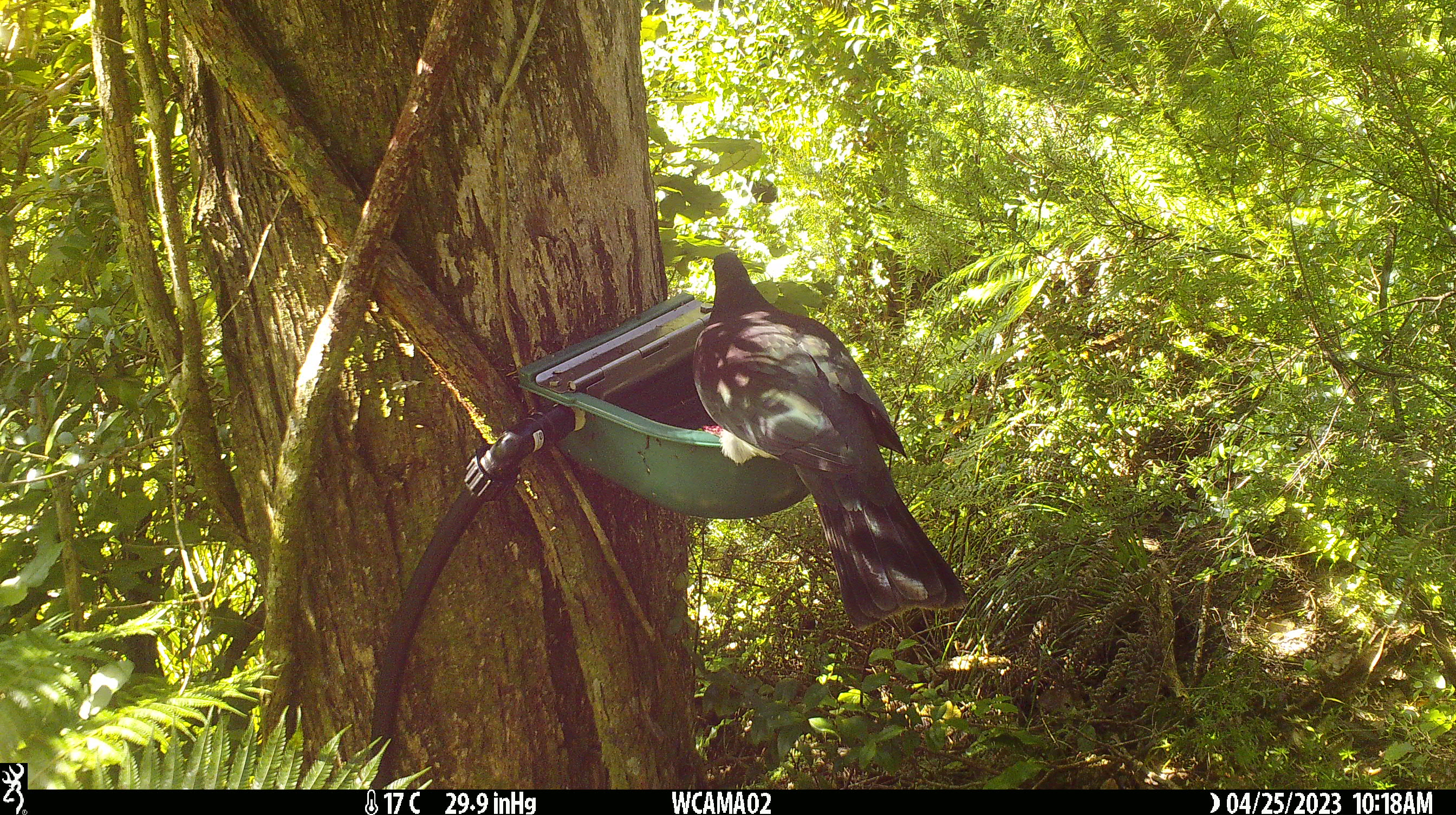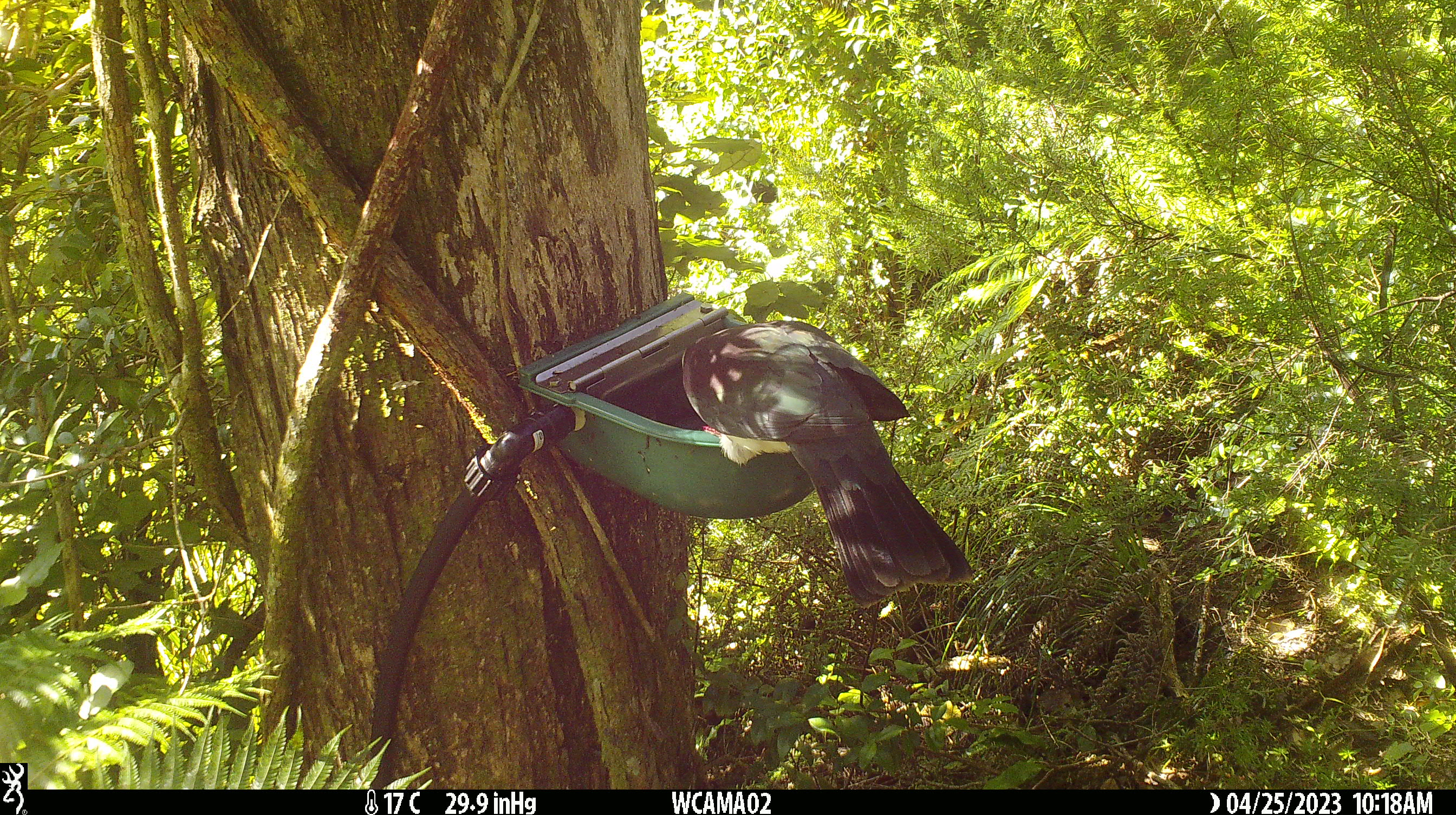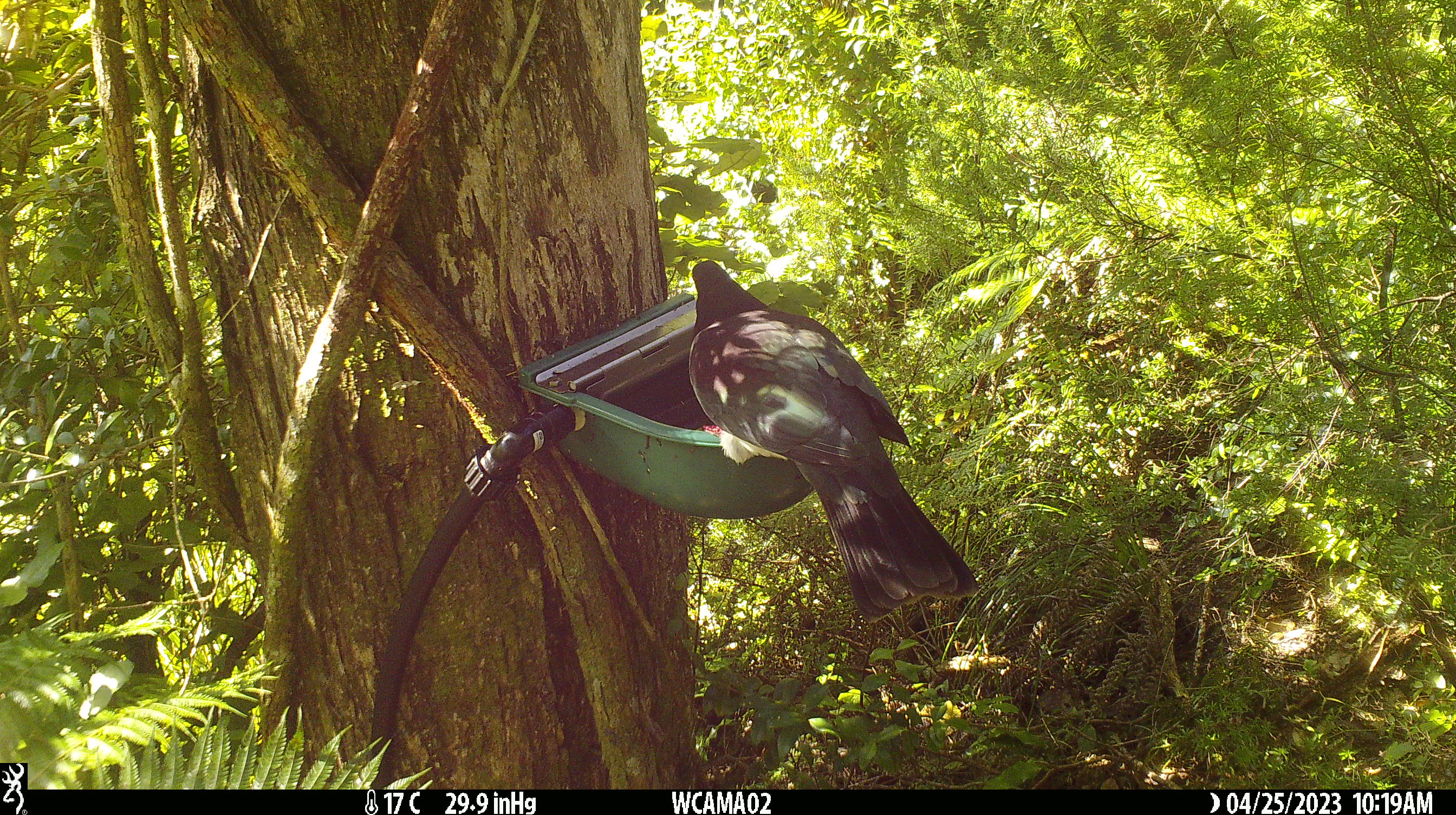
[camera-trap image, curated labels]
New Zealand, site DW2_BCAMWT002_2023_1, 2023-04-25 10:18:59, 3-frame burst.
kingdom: Animalia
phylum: Chordata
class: Aves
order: Columbiformes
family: Columbidae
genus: Hemiphaga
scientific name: Hemiphaga novaeseelandiae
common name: new zealand pigeon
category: kereru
Kereru (new zealand pigeon) (Hemiphaga novaeseelandiae).